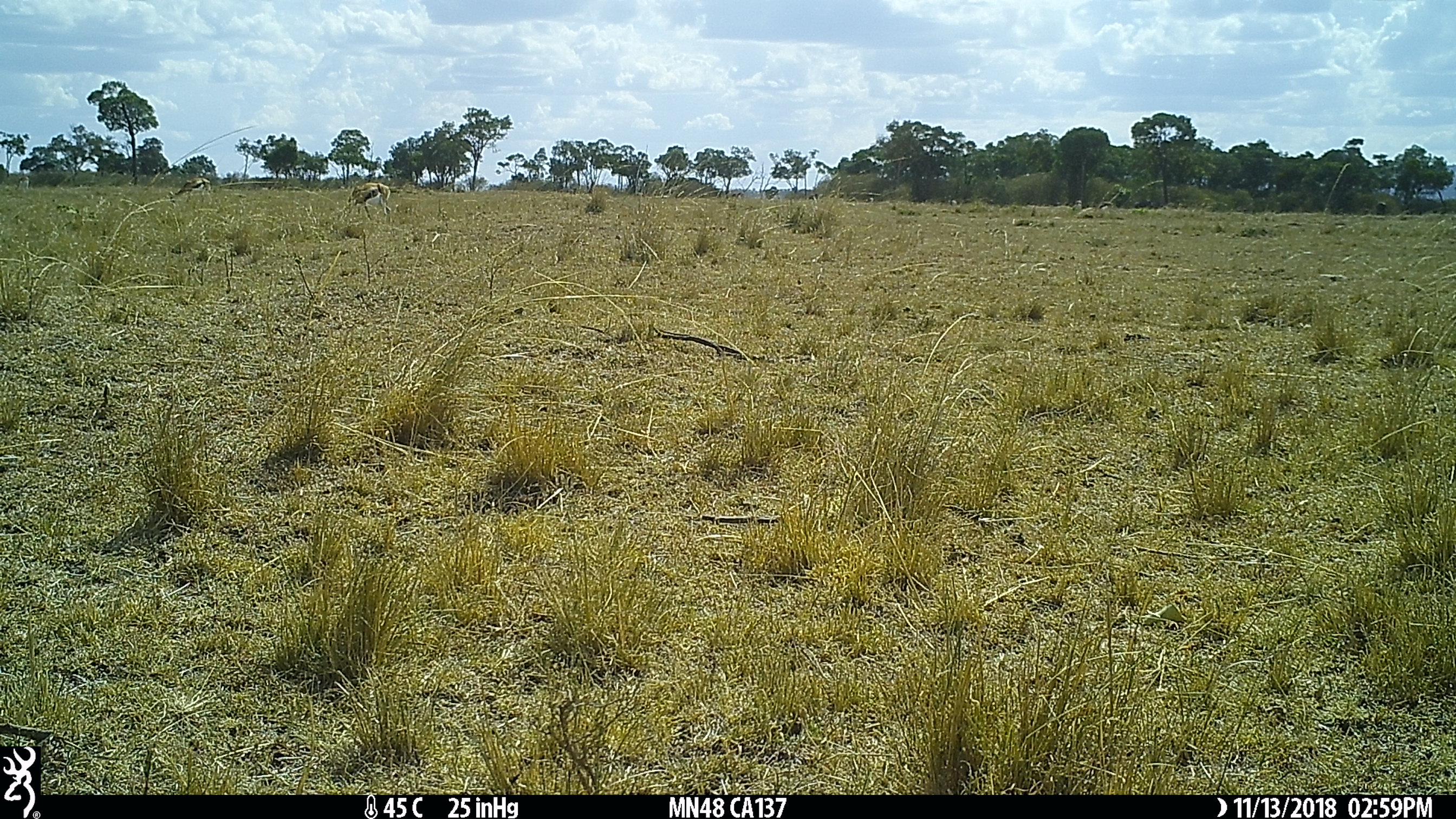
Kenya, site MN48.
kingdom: Animalia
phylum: Chordata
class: Mammalia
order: Artiodactyla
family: Bovidae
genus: Eudorcas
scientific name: Eudorcas thomsonii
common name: thomon's gazelle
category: gazelle thomsons